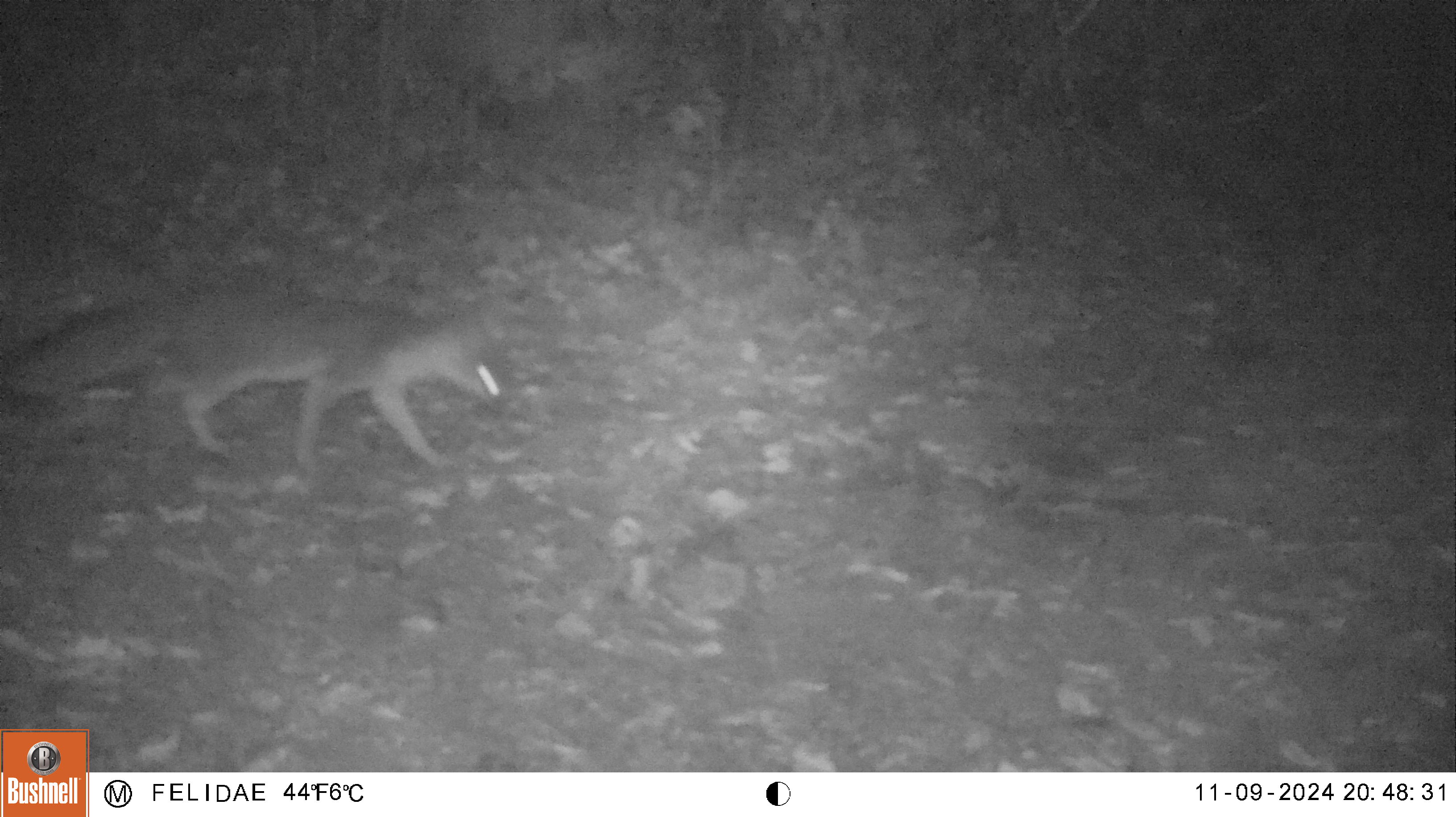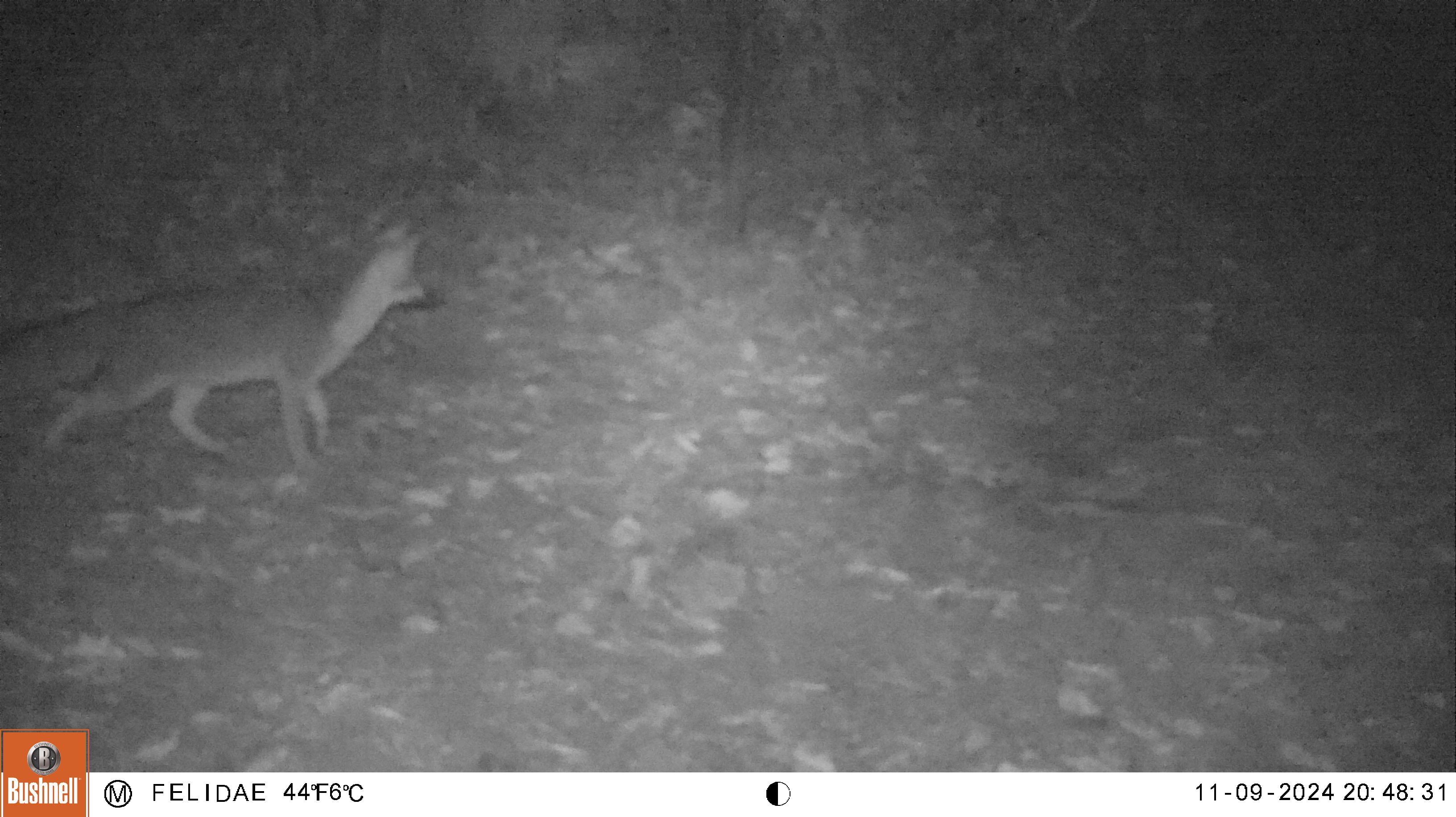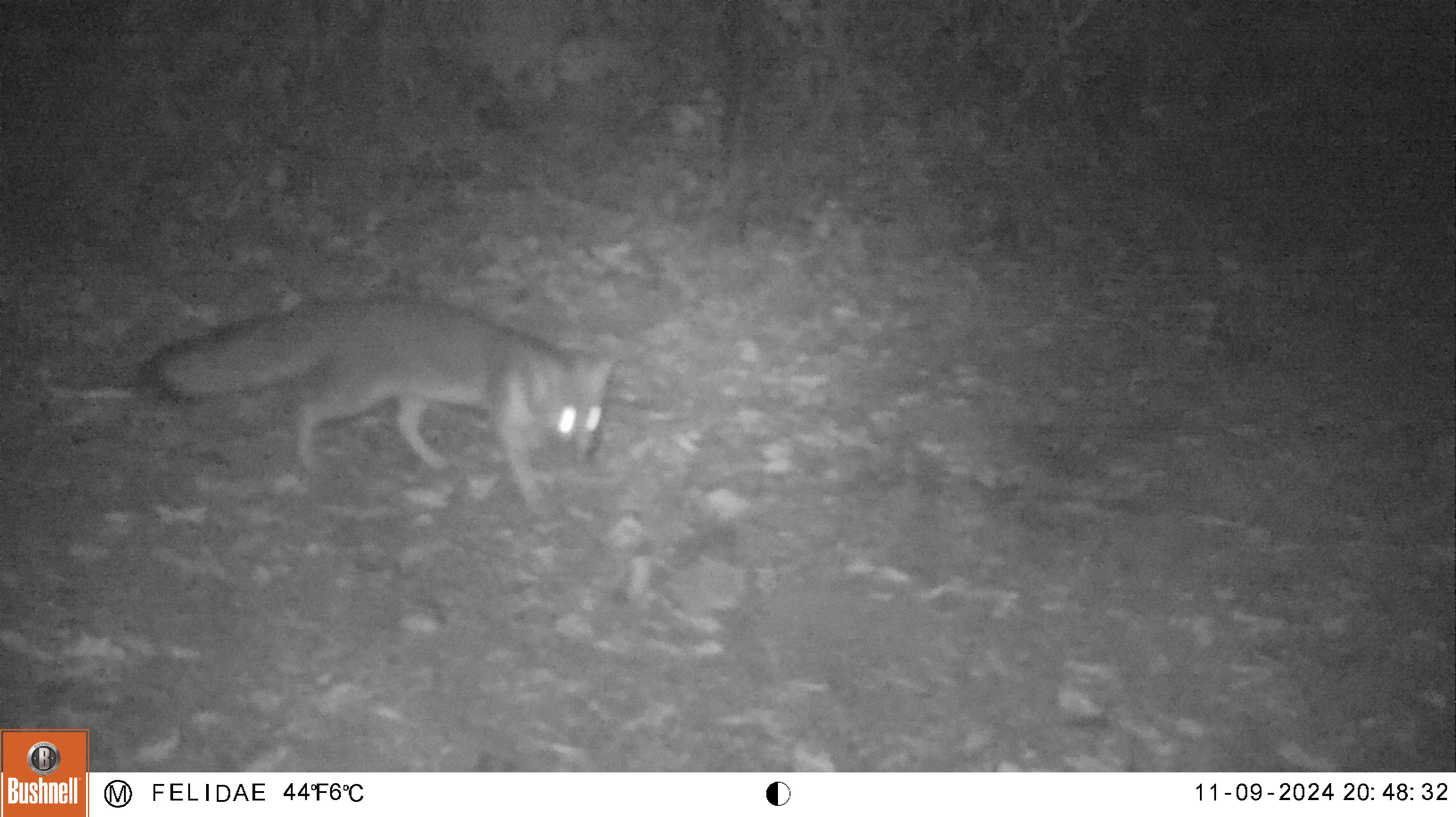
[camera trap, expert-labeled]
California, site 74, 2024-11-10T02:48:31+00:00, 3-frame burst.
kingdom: Animalia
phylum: Chordata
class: Mammalia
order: Carnivora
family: Canidae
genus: Urocyon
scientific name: Urocyon cinereoargenteus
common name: gray fox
Gray fox (Urocyon cinereoargenteus).